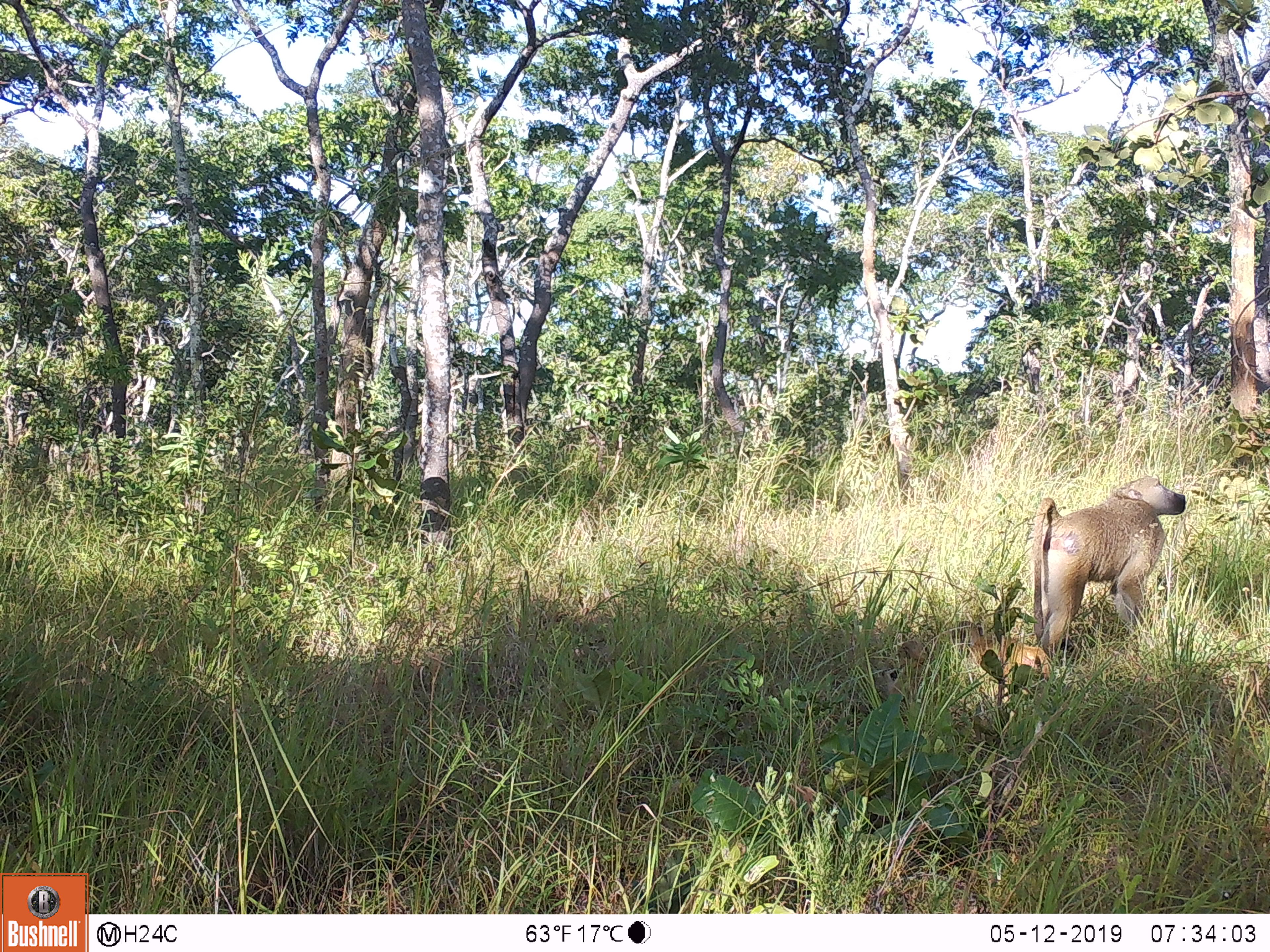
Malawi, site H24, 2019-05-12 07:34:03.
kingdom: Animalia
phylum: Chordata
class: Mammalia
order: Primates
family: Cercopithecidae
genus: Papio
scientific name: Papio cynocephalus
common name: yellow baboon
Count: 2.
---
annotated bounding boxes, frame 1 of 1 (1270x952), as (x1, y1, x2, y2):
yellow baboon: (1035, 469, 1190, 649); (939, 616, 1052, 700)